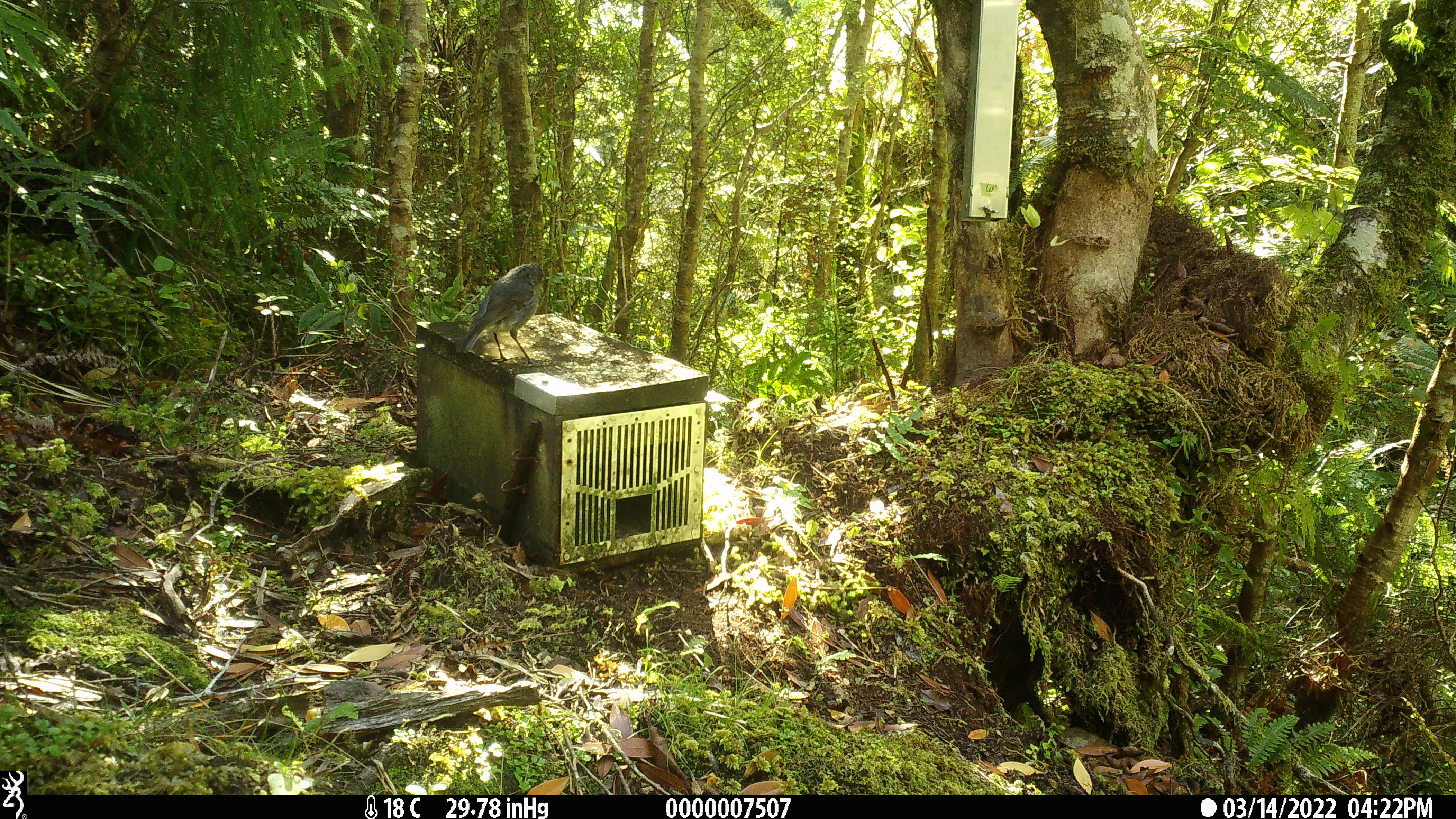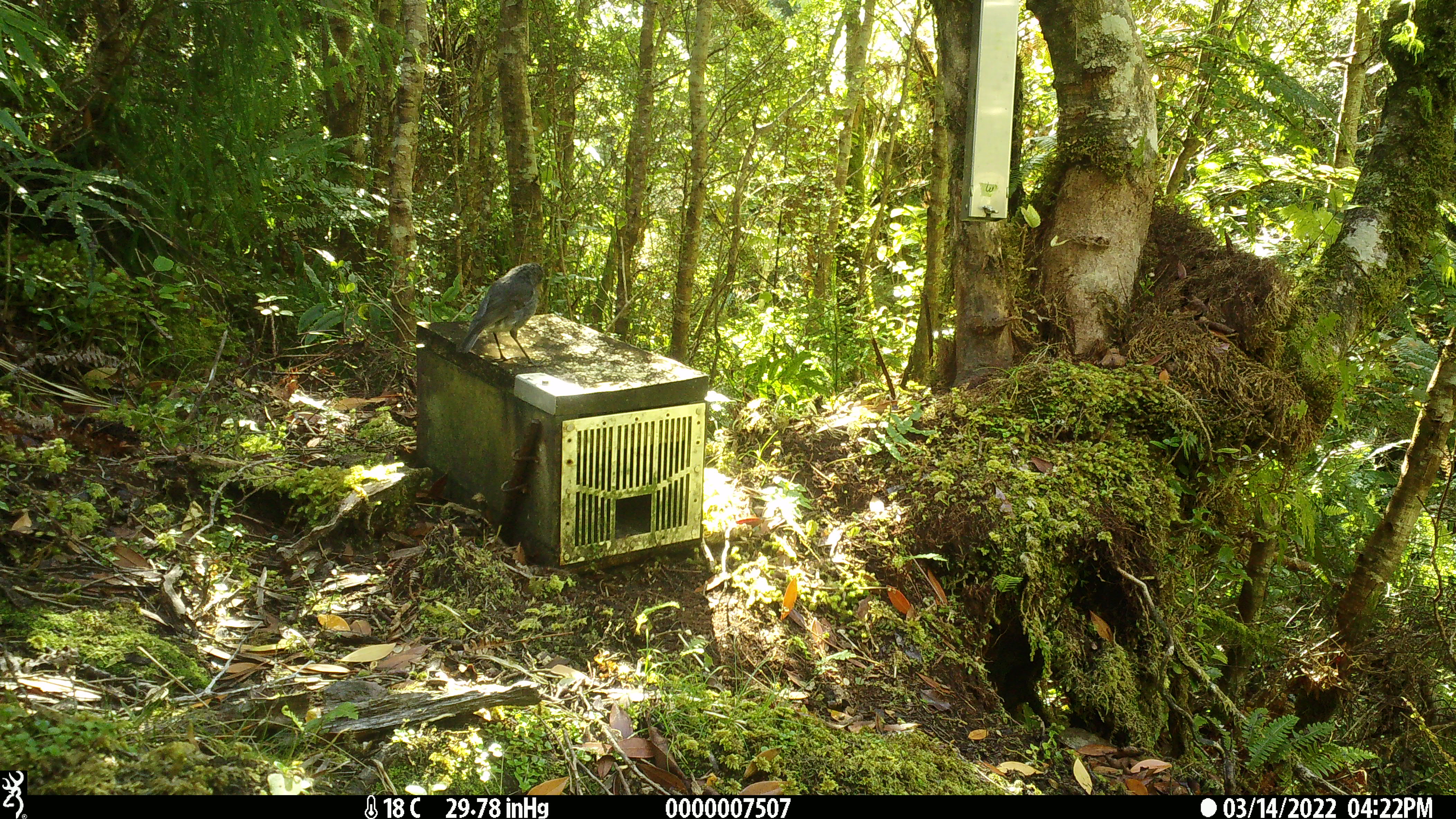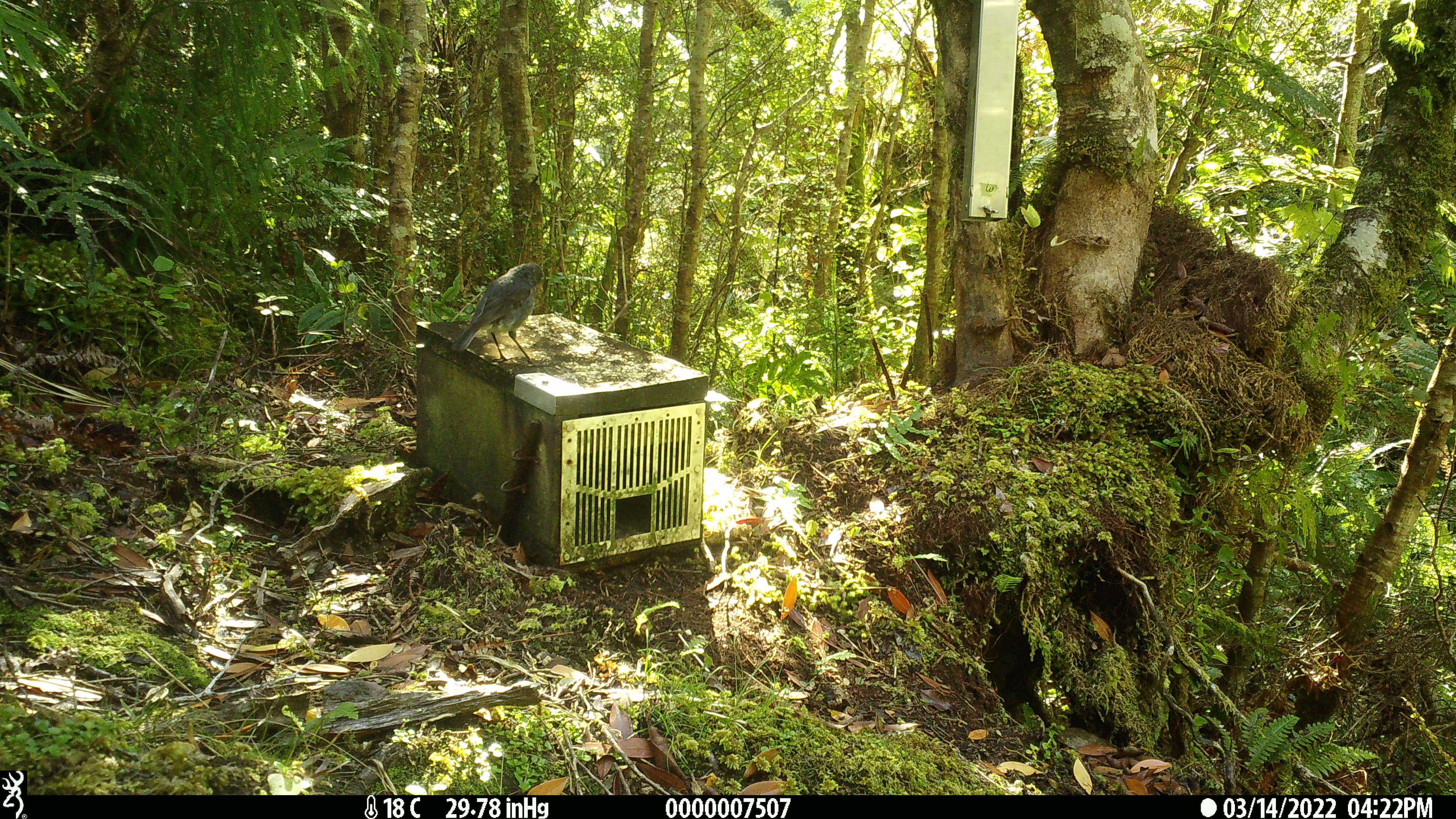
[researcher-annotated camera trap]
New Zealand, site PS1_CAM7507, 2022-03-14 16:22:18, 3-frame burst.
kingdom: Animalia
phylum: Chordata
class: Aves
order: Passeriformes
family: Petroicidae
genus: Petroica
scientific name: Petroica australis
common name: new zealand robin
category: robin